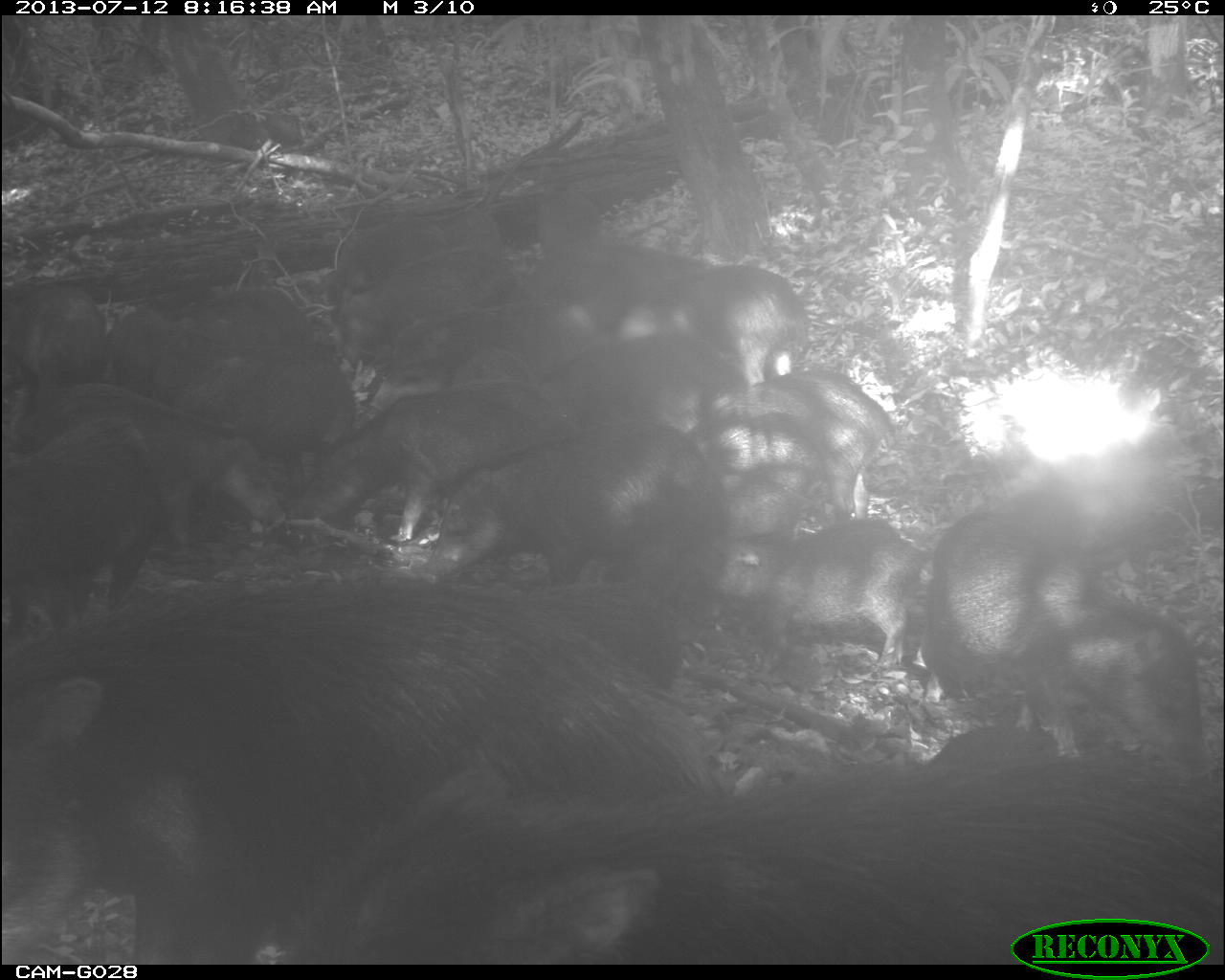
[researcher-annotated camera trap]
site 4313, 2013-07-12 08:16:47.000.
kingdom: Animalia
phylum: Chordata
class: Mammalia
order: Artiodactyla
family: Tayassuidae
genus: Tayassu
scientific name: Tayassu pecari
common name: white-lipped peccary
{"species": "Tayassu pecari (white-lipped peccary)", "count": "20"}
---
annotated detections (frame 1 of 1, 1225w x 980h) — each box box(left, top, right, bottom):
group: box(1, 181, 1225, 964)